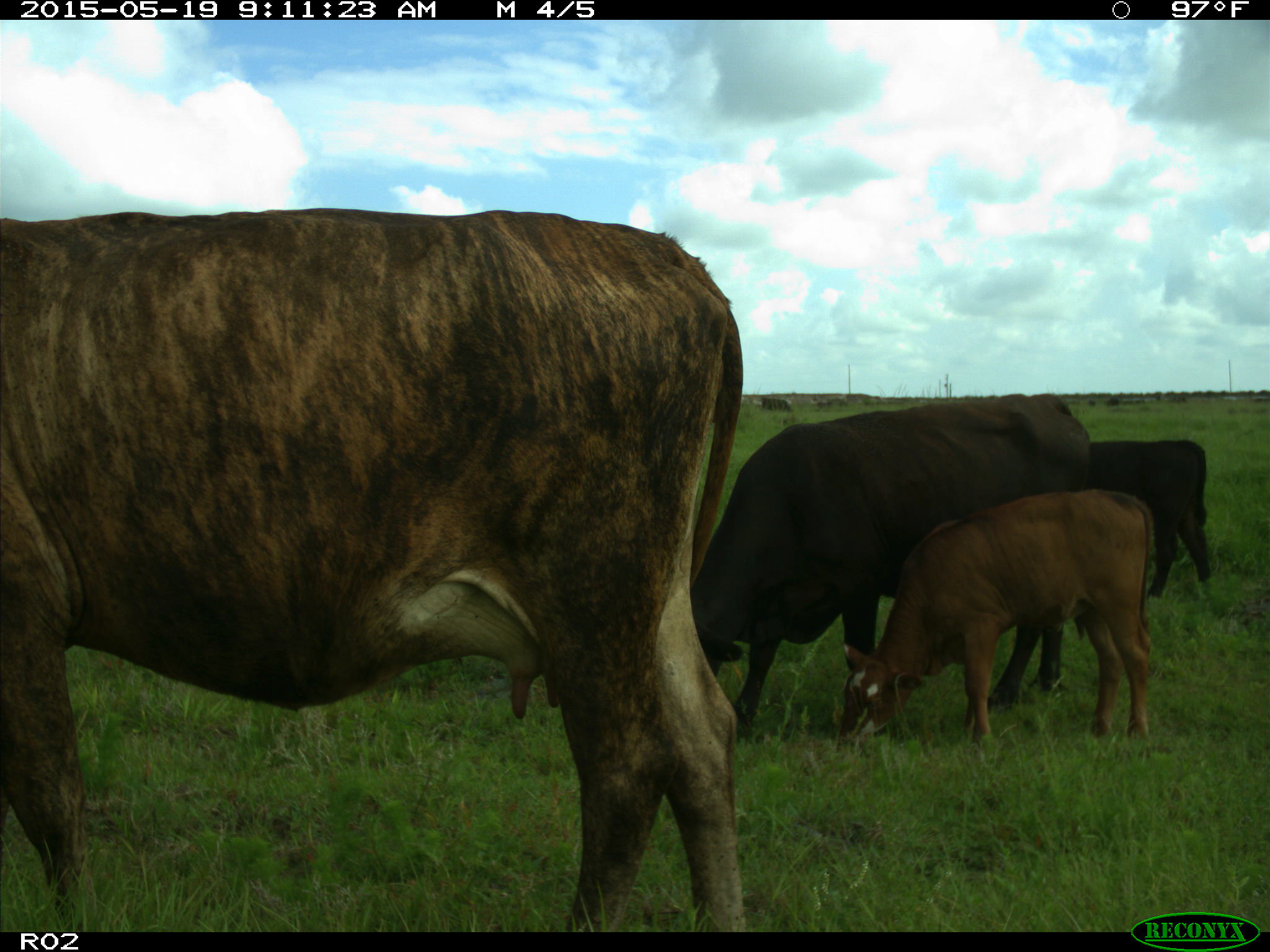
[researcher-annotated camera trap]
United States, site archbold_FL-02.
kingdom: Animalia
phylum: Chordata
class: Mammalia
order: Artiodactyla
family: Bovidae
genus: Bos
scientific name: Bos taurus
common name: domestic cow